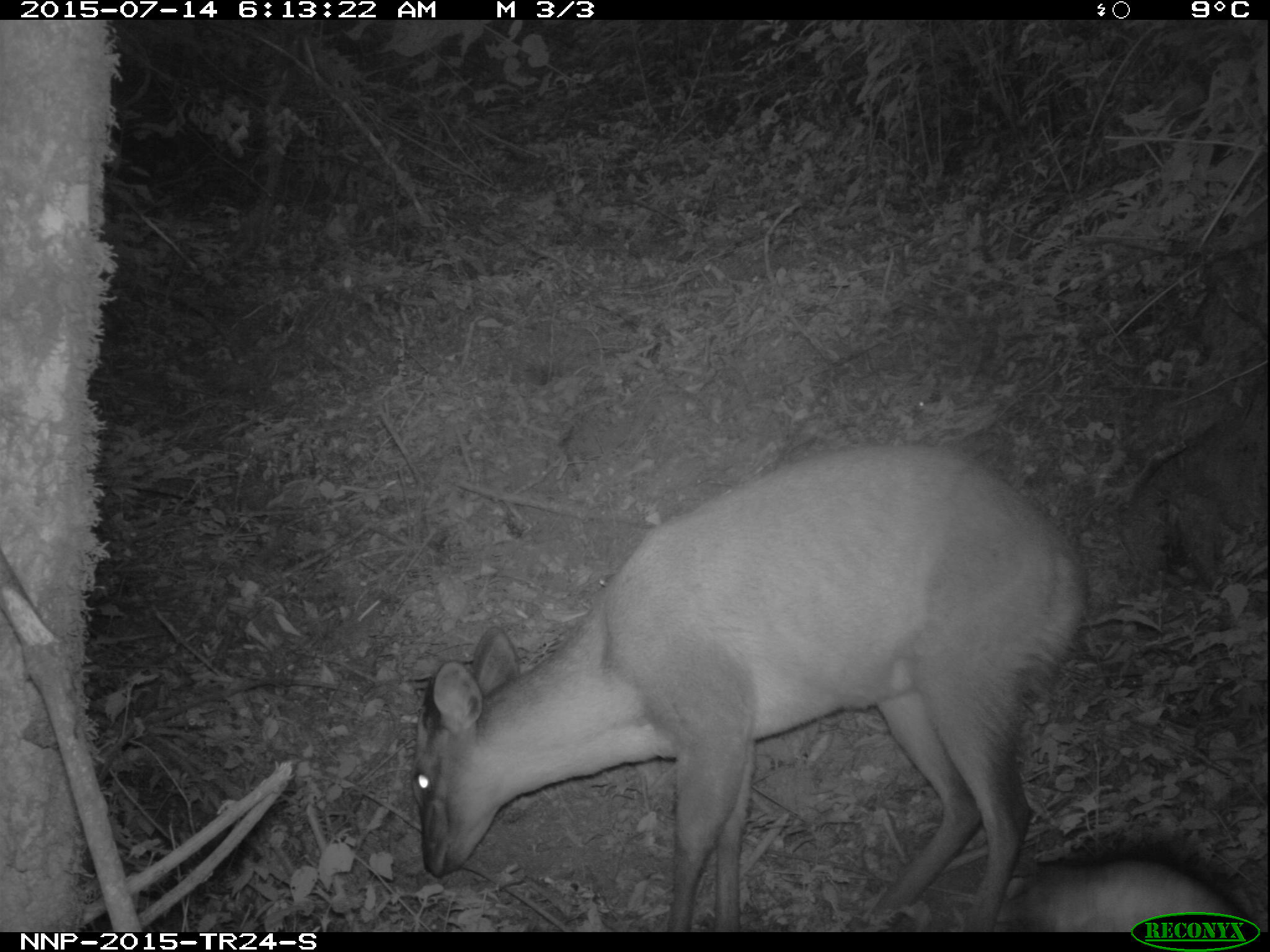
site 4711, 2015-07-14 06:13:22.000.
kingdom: Animalia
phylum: Chordata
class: Mammalia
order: Artiodactyla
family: Bovidae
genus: Cephalophus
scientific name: Cephalophus nigrifrons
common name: black-fronted duiker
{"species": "Cephalophus nigrifrons (black-fronted duiker)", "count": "1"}